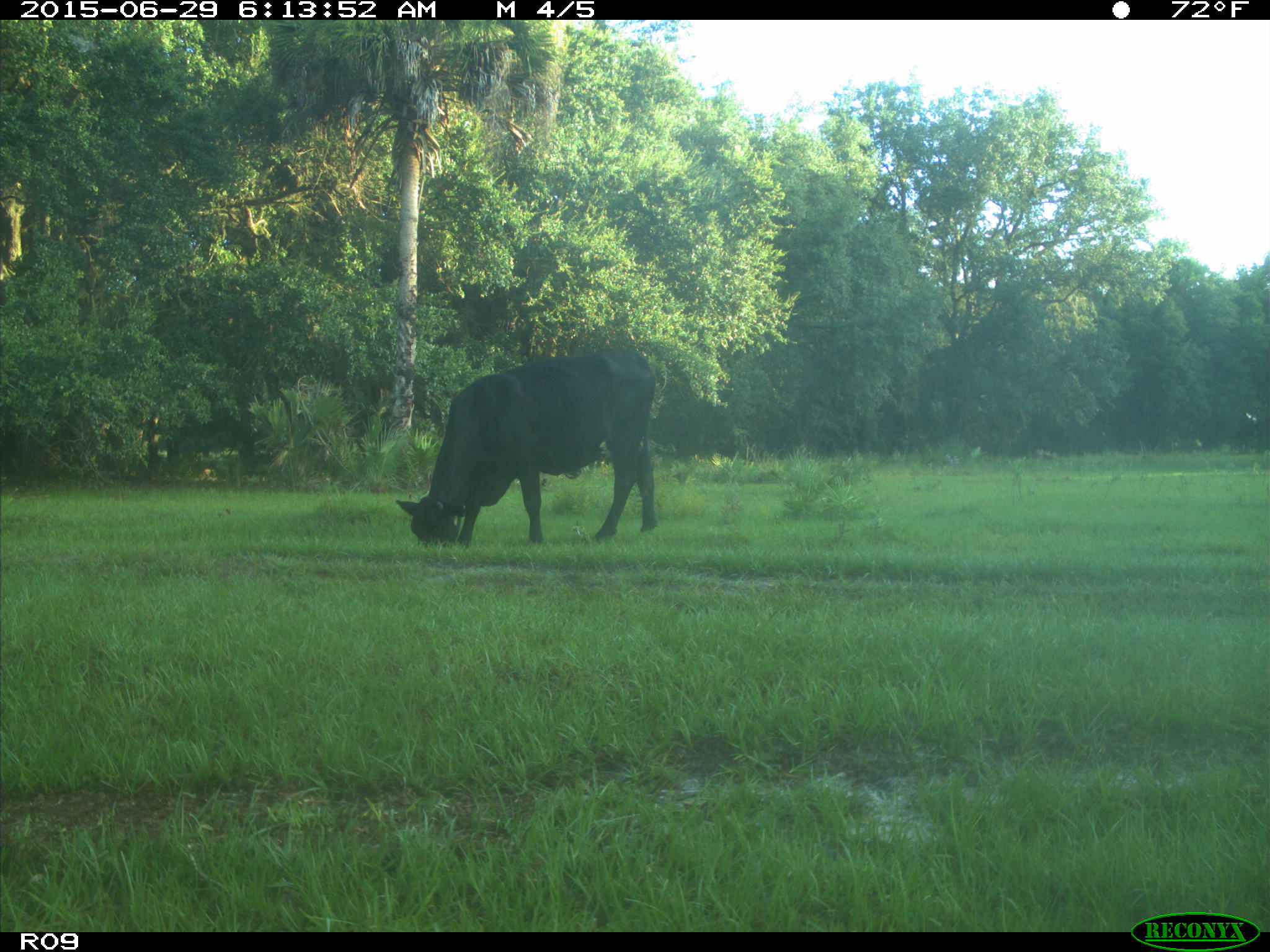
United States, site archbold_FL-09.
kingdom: Animalia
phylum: Chordata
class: Mammalia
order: Artiodactyla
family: Bovidae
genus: Bos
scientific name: Bos taurus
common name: domestic cow